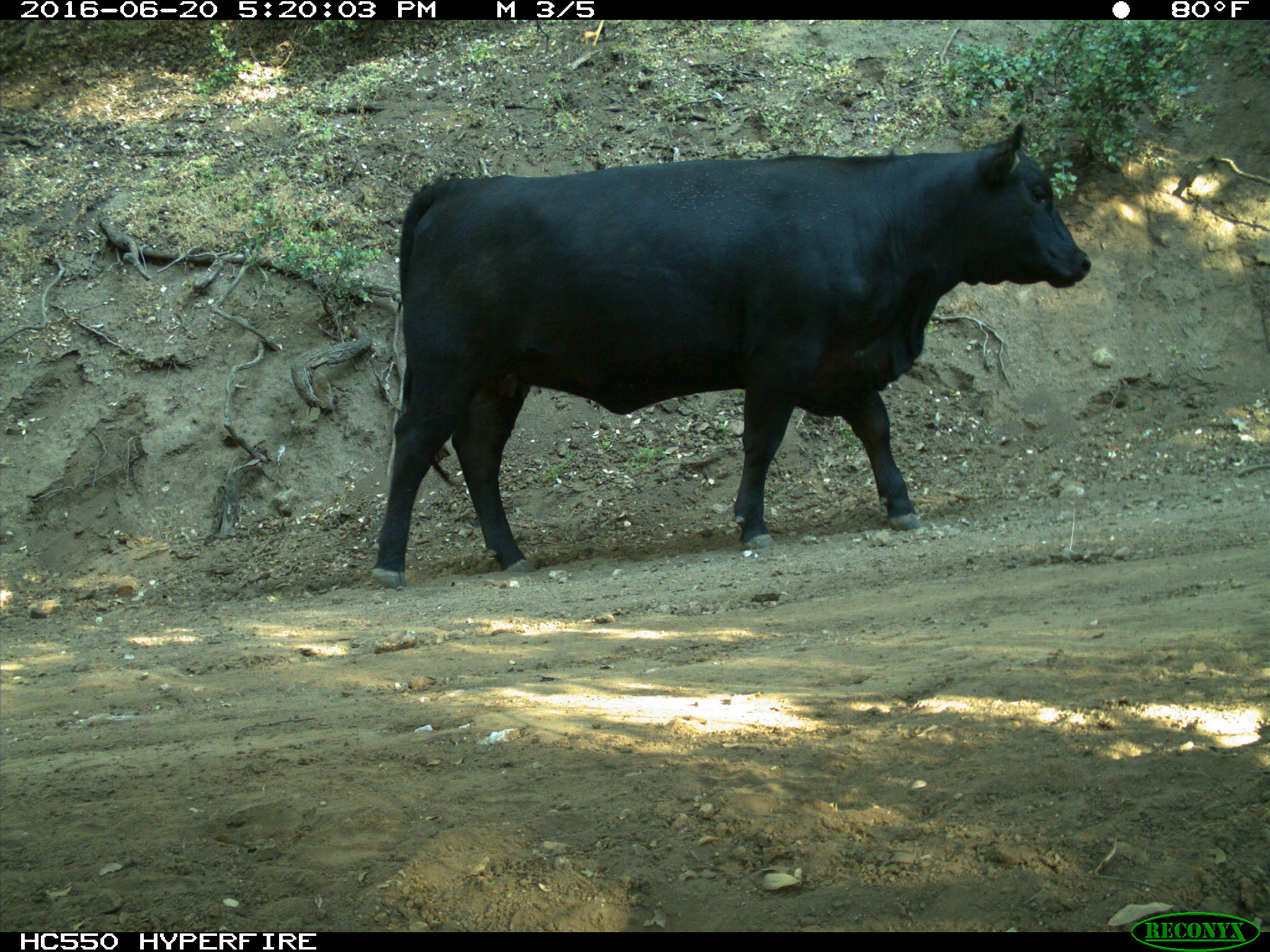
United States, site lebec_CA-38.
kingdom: Animalia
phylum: Chordata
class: Mammalia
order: Artiodactyla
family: Bovidae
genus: Bos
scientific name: Bos taurus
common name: domestic cow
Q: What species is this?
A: Bos taurus (domestic cow).